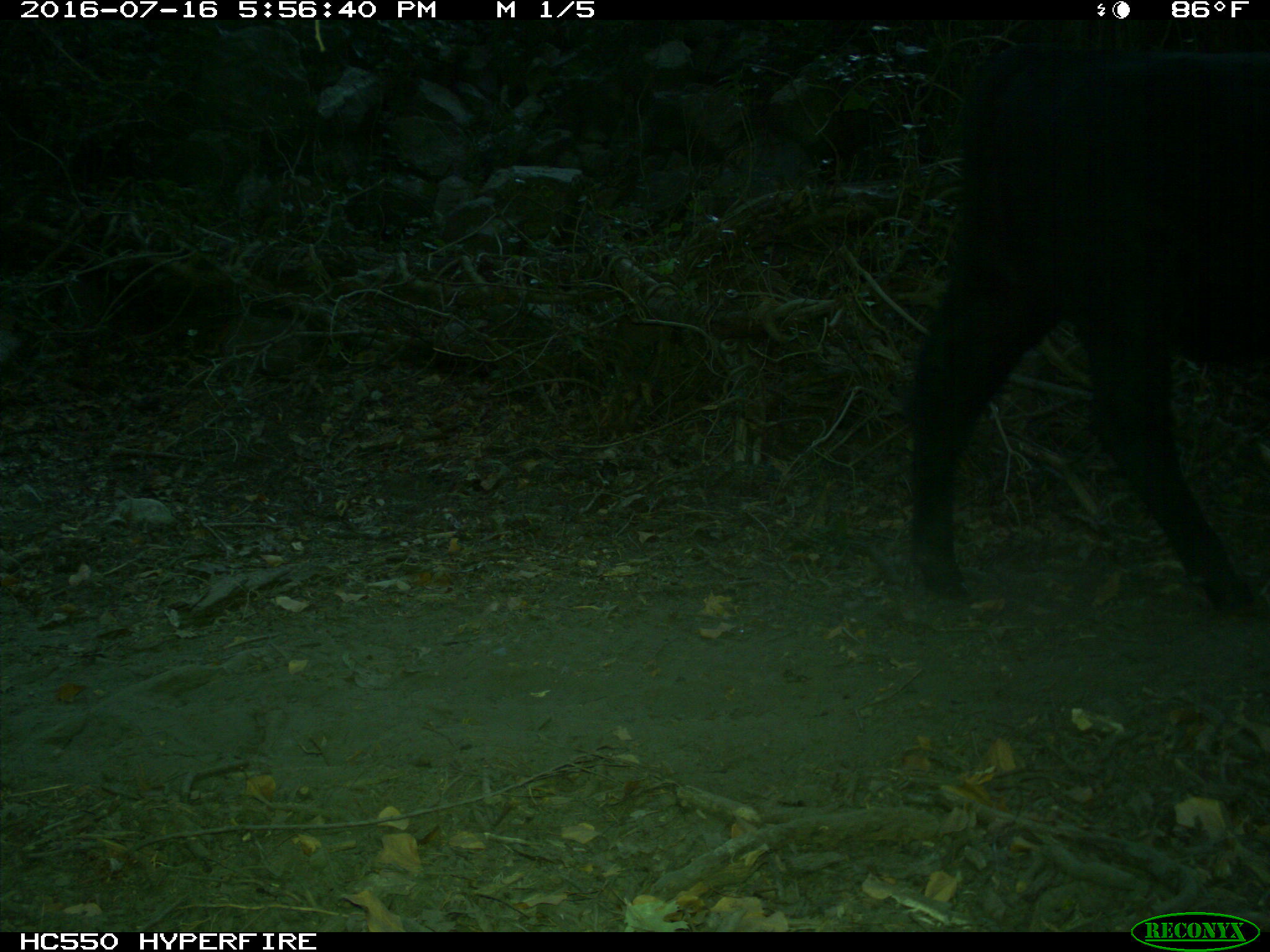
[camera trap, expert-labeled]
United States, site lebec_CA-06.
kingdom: Animalia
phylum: Chordata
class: Mammalia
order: Artiodactyla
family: Bovidae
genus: Bos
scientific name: Bos taurus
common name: domestic cow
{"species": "Bos taurus (domestic cow)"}